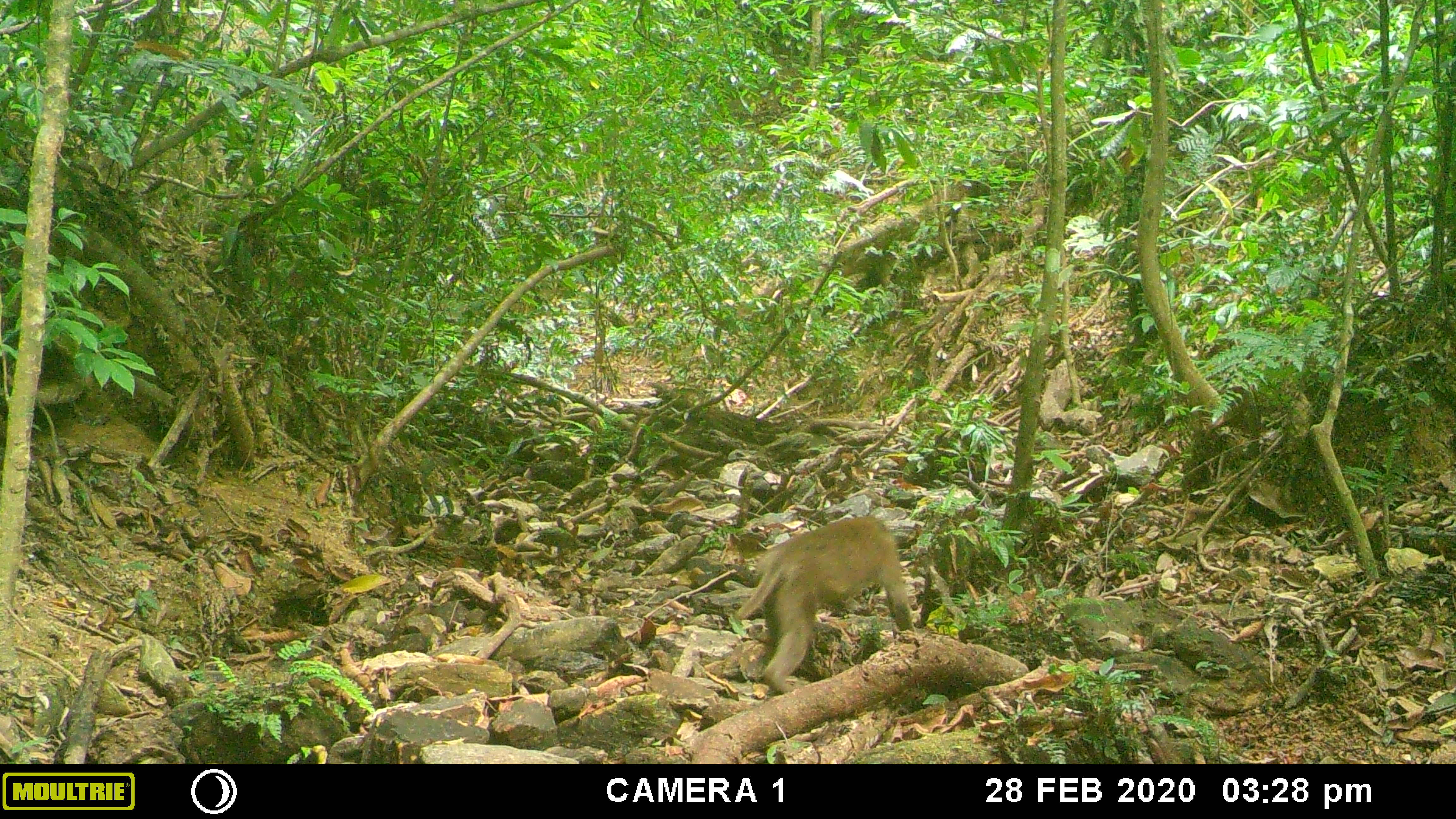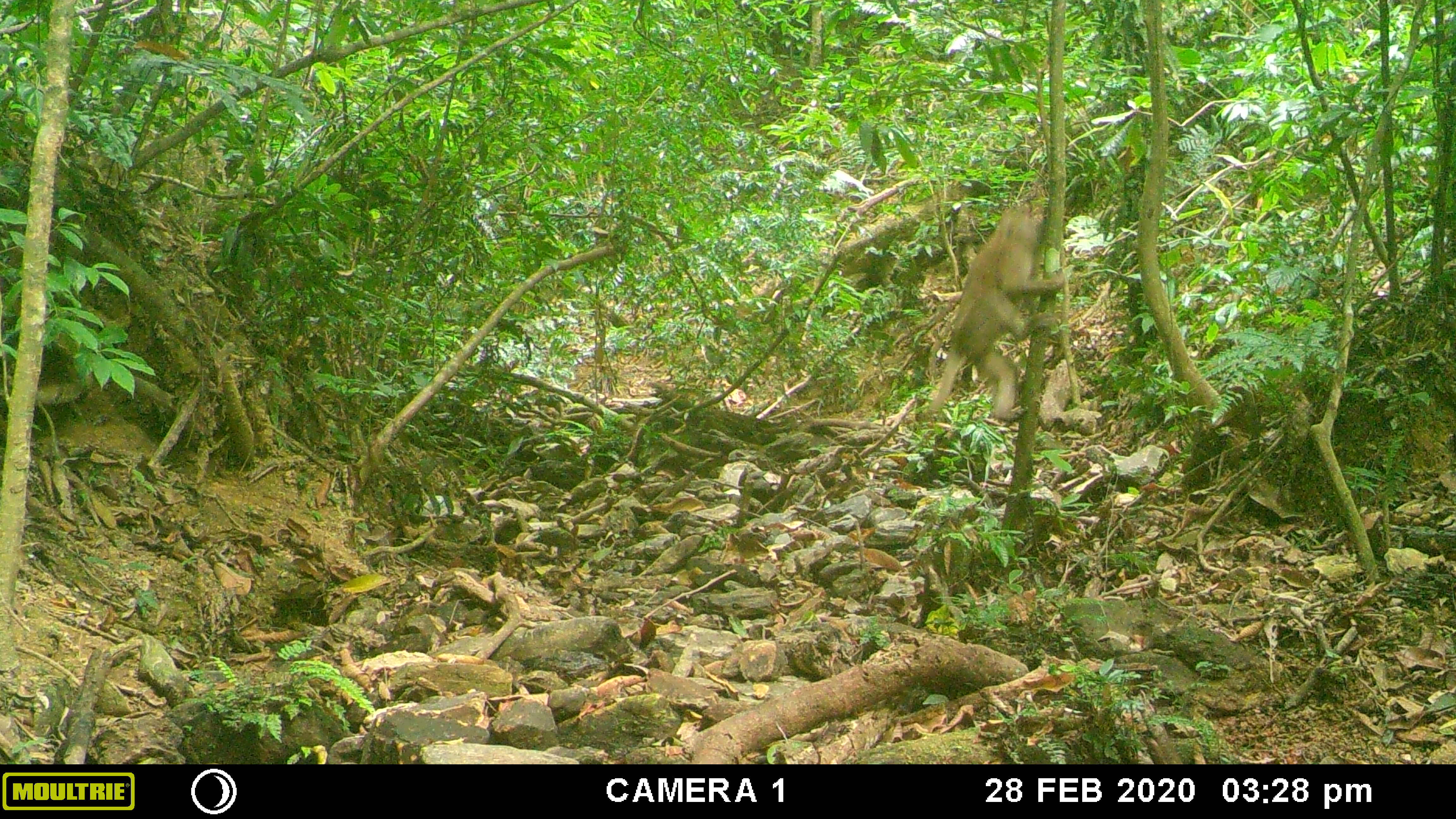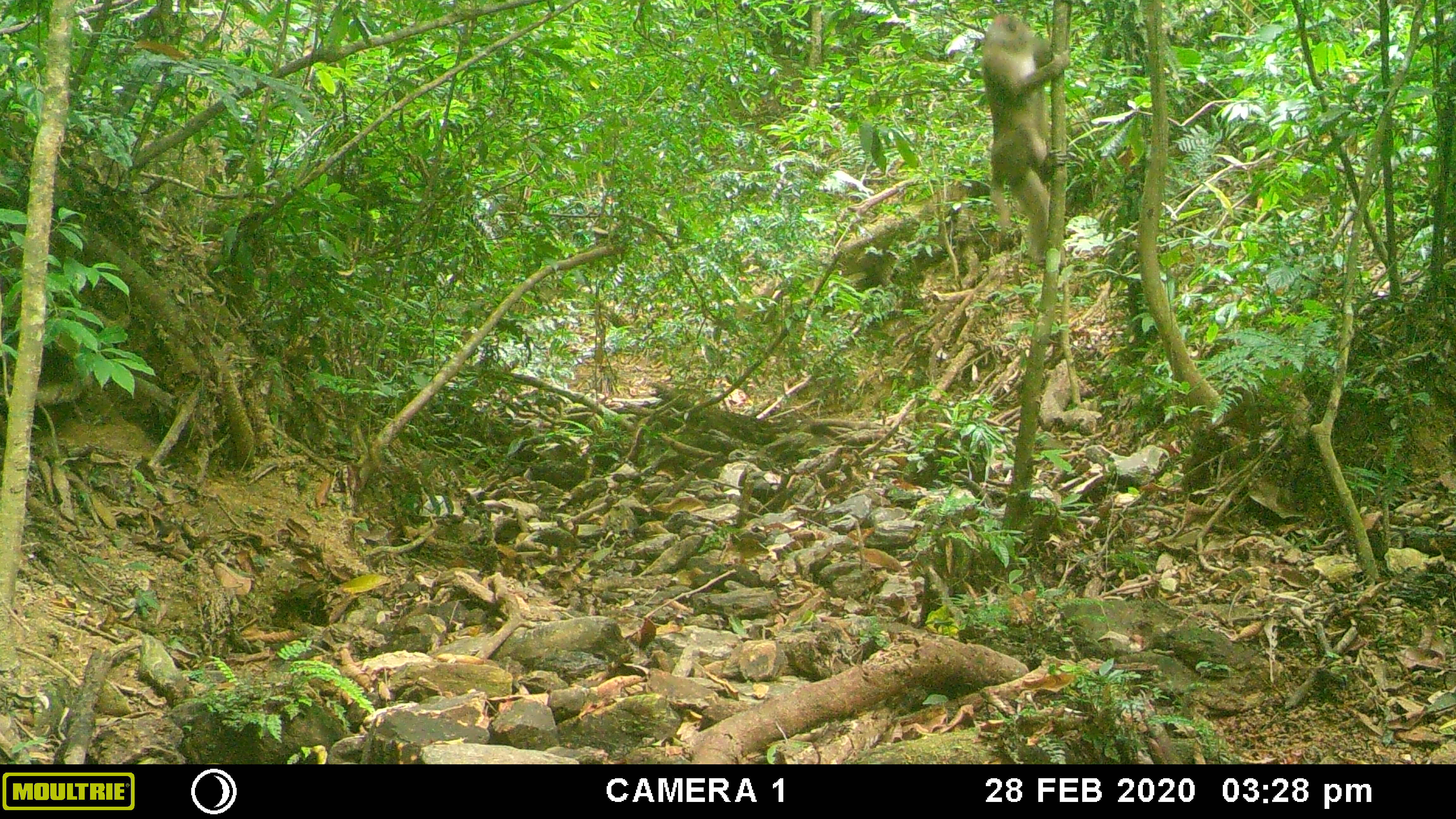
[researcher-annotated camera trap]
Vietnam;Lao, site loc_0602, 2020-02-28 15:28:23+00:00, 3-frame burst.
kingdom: Animalia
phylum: Chordata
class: Mammalia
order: Primates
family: Cercopithecidae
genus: Macaca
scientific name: Macaca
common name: macaques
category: assam or rhesus macaque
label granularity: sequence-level